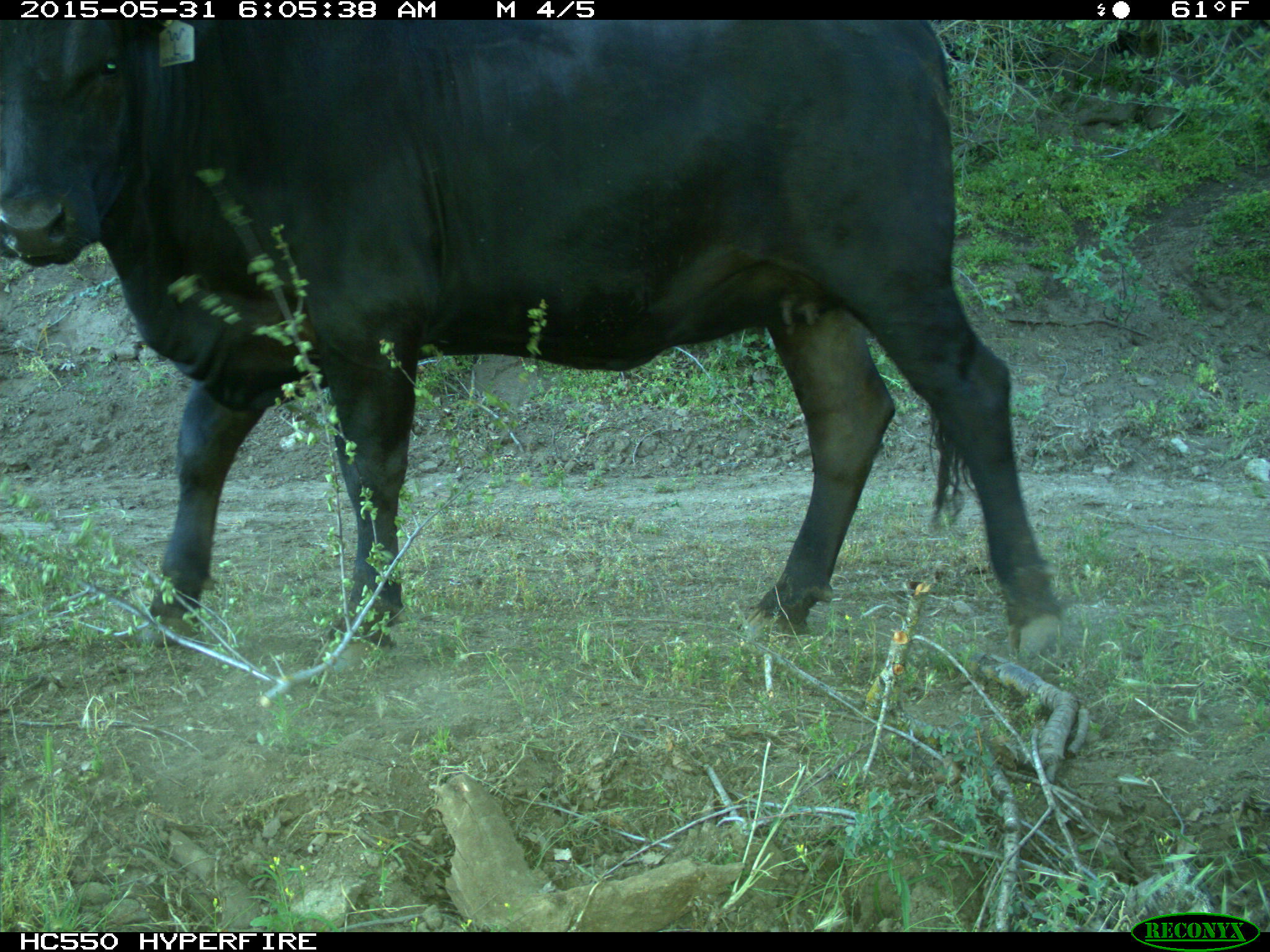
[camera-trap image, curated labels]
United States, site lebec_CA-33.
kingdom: Animalia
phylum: Chordata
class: Mammalia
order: Artiodactyla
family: Bovidae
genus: Bos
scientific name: Bos taurus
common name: domestic cow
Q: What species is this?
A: Bos taurus (domestic cow).